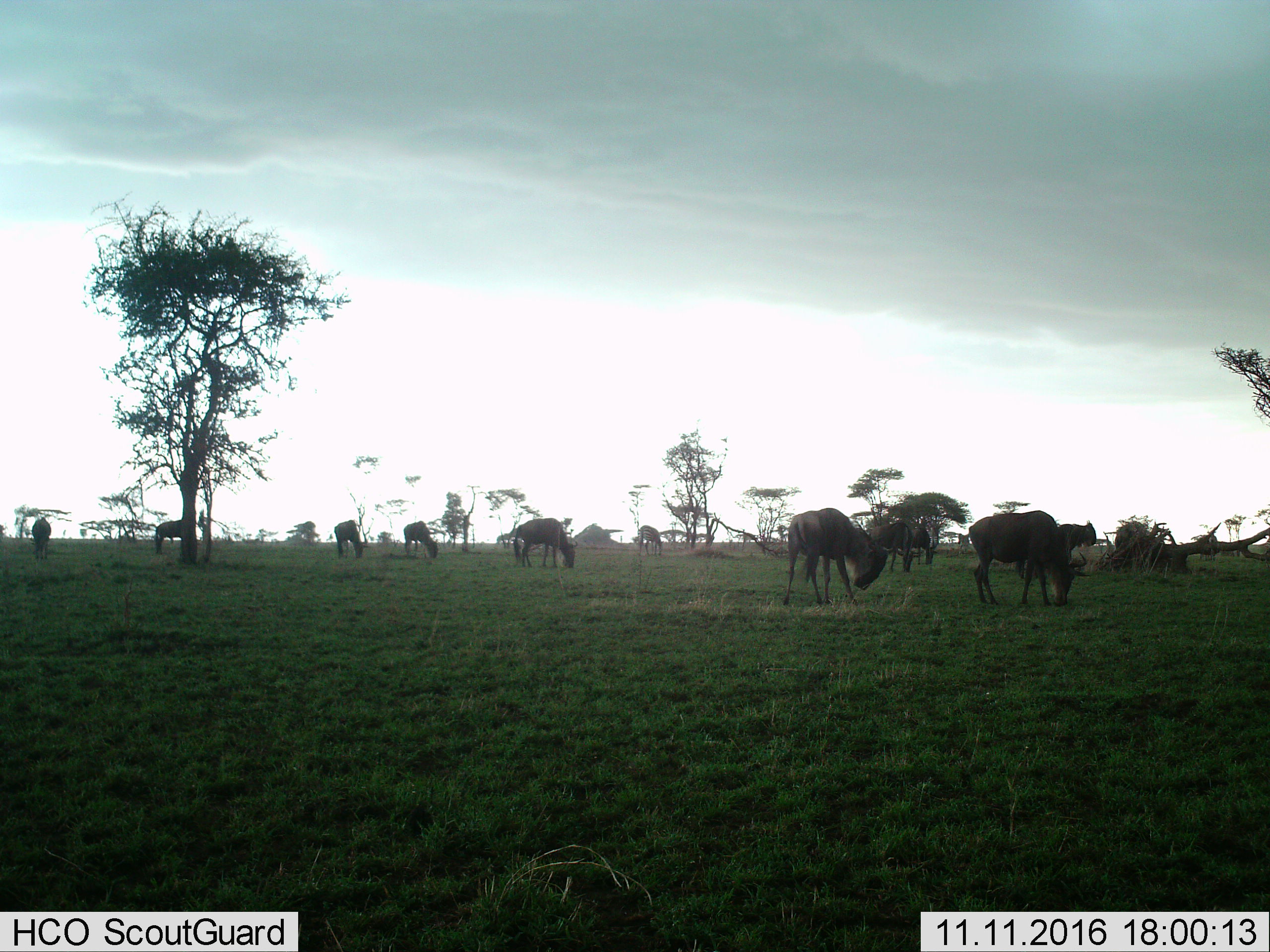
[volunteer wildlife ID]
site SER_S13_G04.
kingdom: Animalia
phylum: Chordata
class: Mammalia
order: Artiodactyla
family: Bovidae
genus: Connochaetes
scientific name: Connochaetes taurinus taurinus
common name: blue wildebeest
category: wildebeestblue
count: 10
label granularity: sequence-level